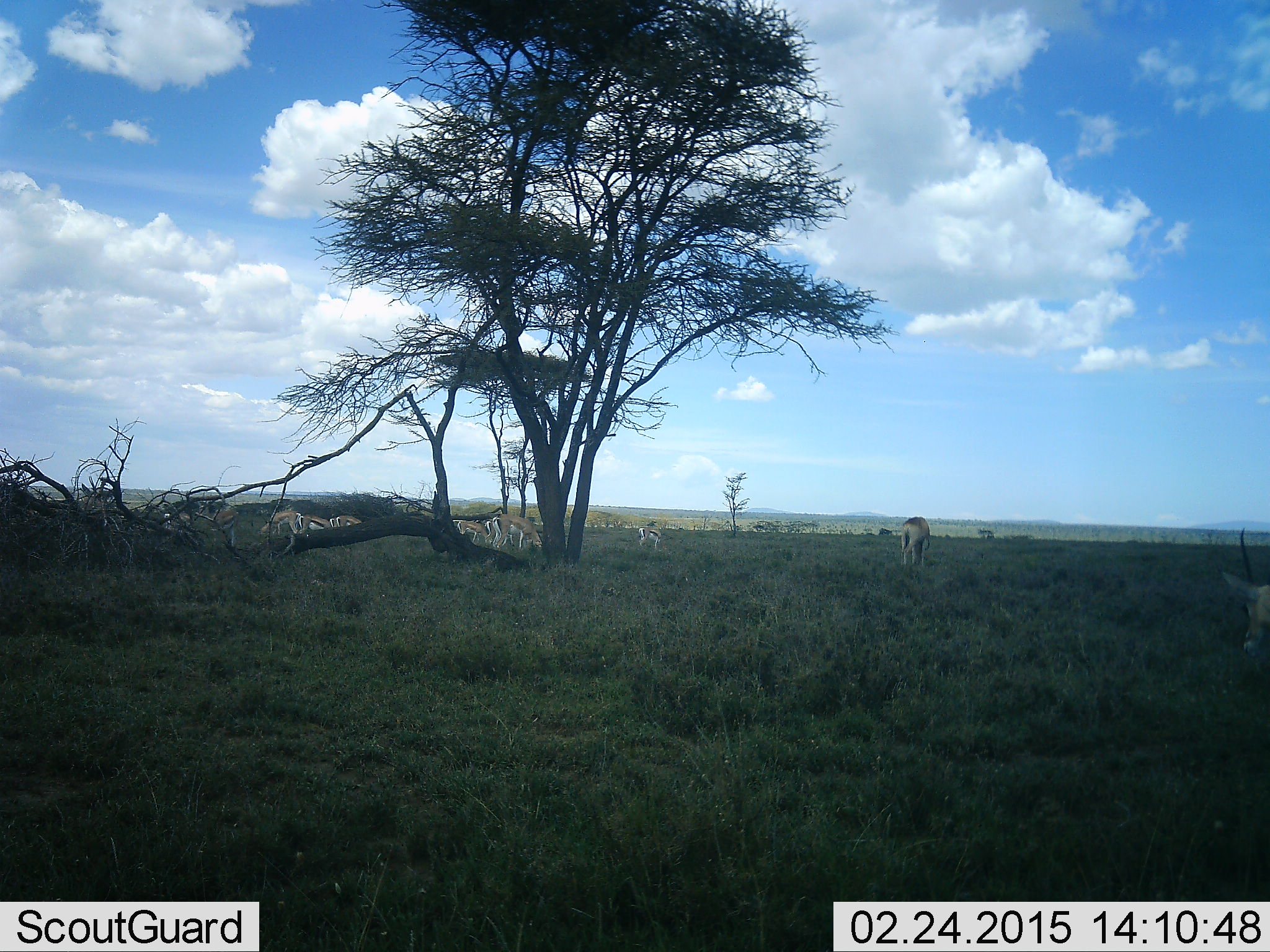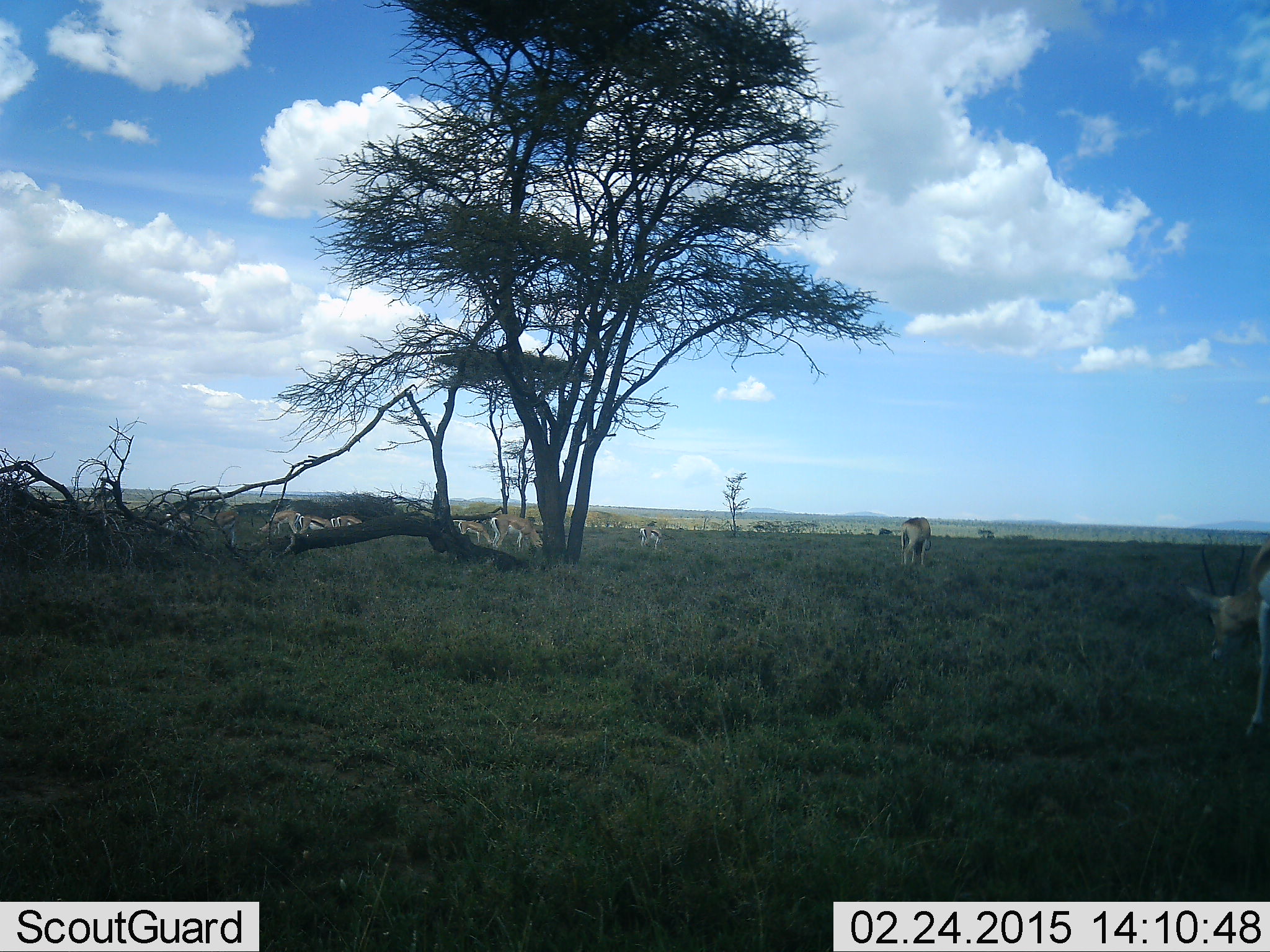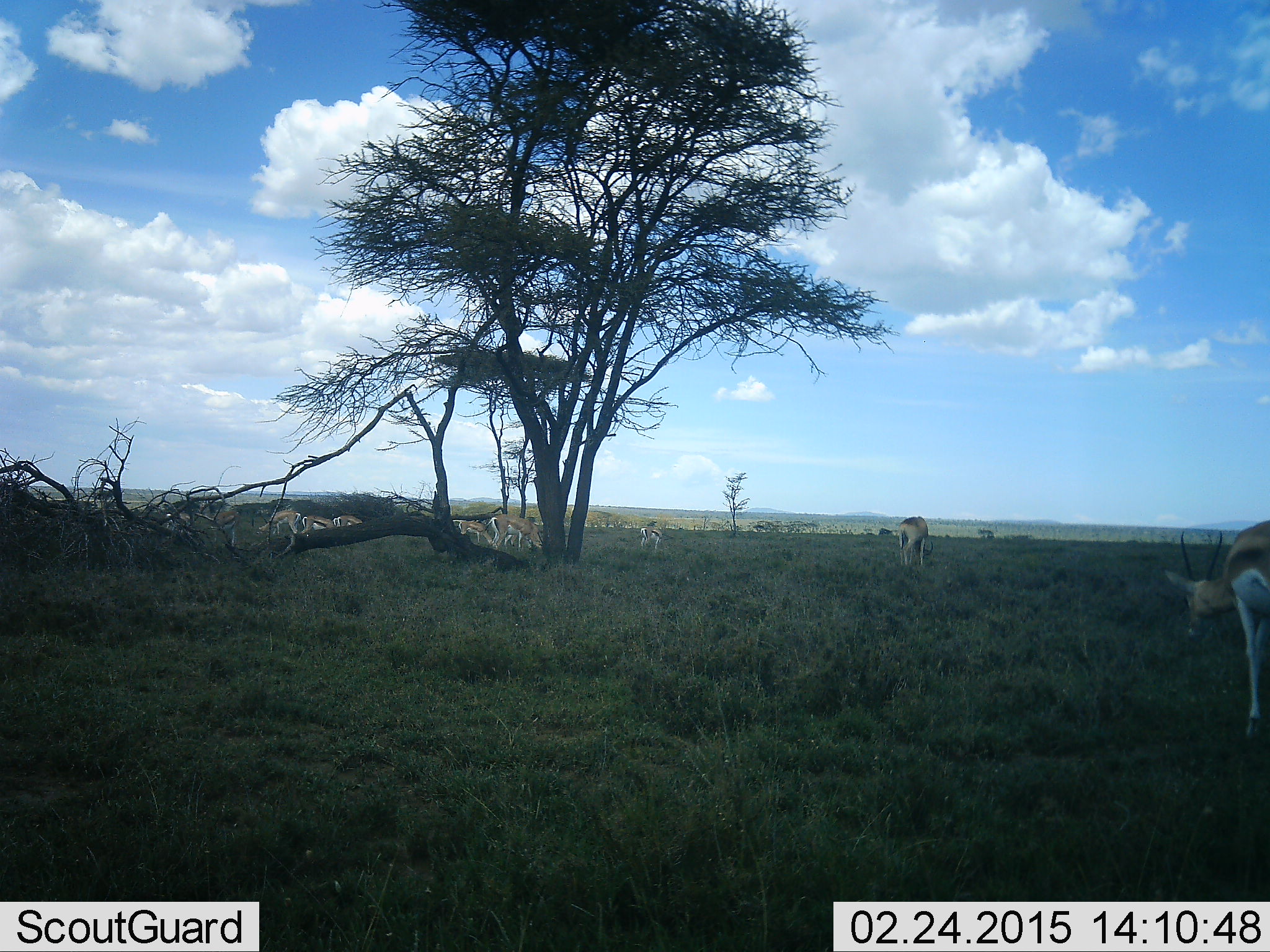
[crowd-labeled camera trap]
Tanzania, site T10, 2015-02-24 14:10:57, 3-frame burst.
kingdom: Animalia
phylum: Chordata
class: Mammalia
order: Artiodactyla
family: Bovidae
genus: Eudorcas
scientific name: Eudorcas thomsonii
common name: thomson's gazelle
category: gazellethomsons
Gazellethomsons (thomson's gazelle) (Eudorcas thomsonii), count 10. Behavior (volunteer vote fractions): standing 50%, resting 0%, moving 60%, interacting 0%. Young present (vote fraction): 0%. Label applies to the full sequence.